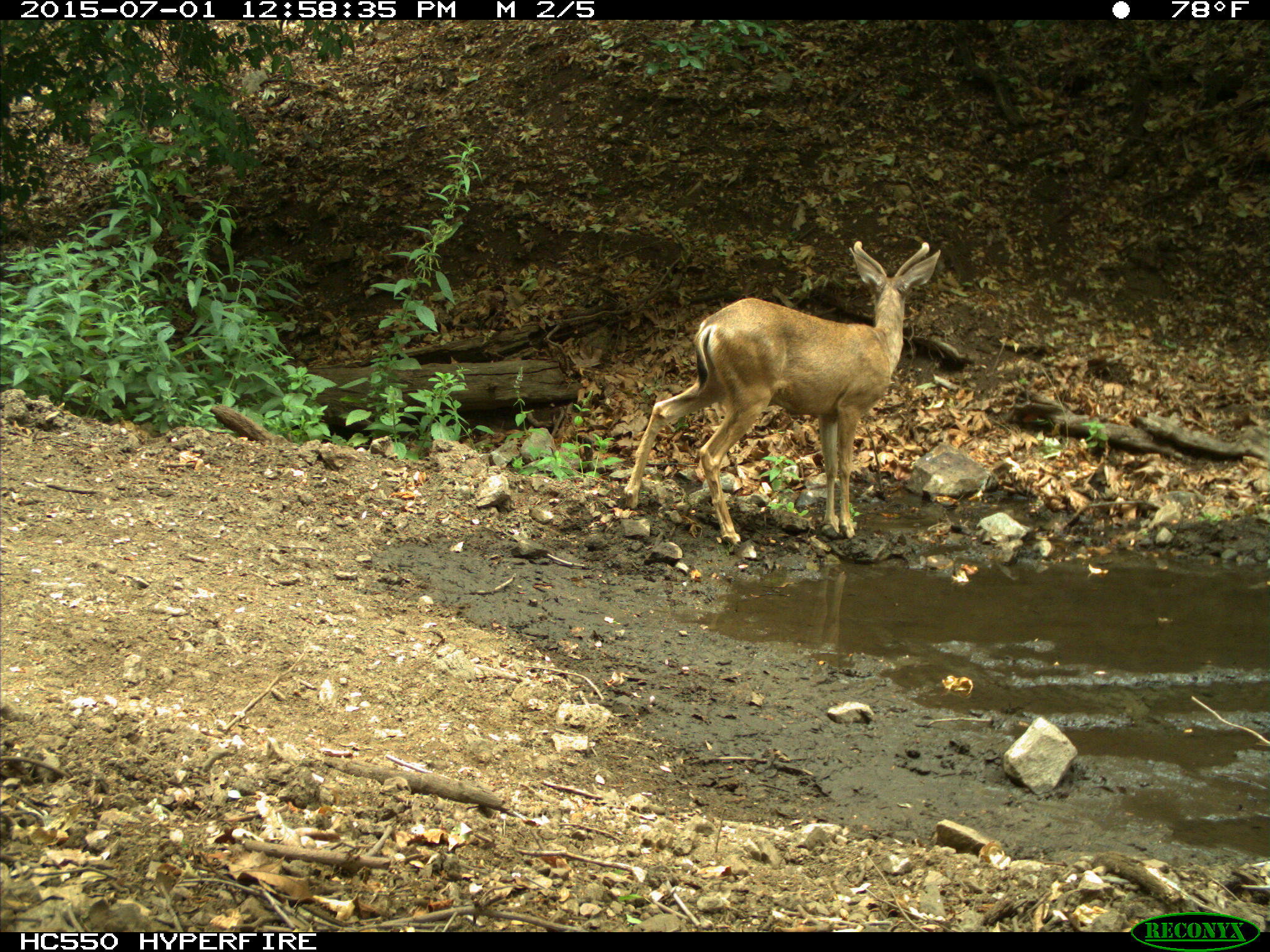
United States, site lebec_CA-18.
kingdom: Animalia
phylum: Chordata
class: Mammalia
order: Artiodactyla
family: Cervidae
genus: Odocoileus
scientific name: Odocoileus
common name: deer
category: unidentified deer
Unidentified deer (deer) (Odocoileus).